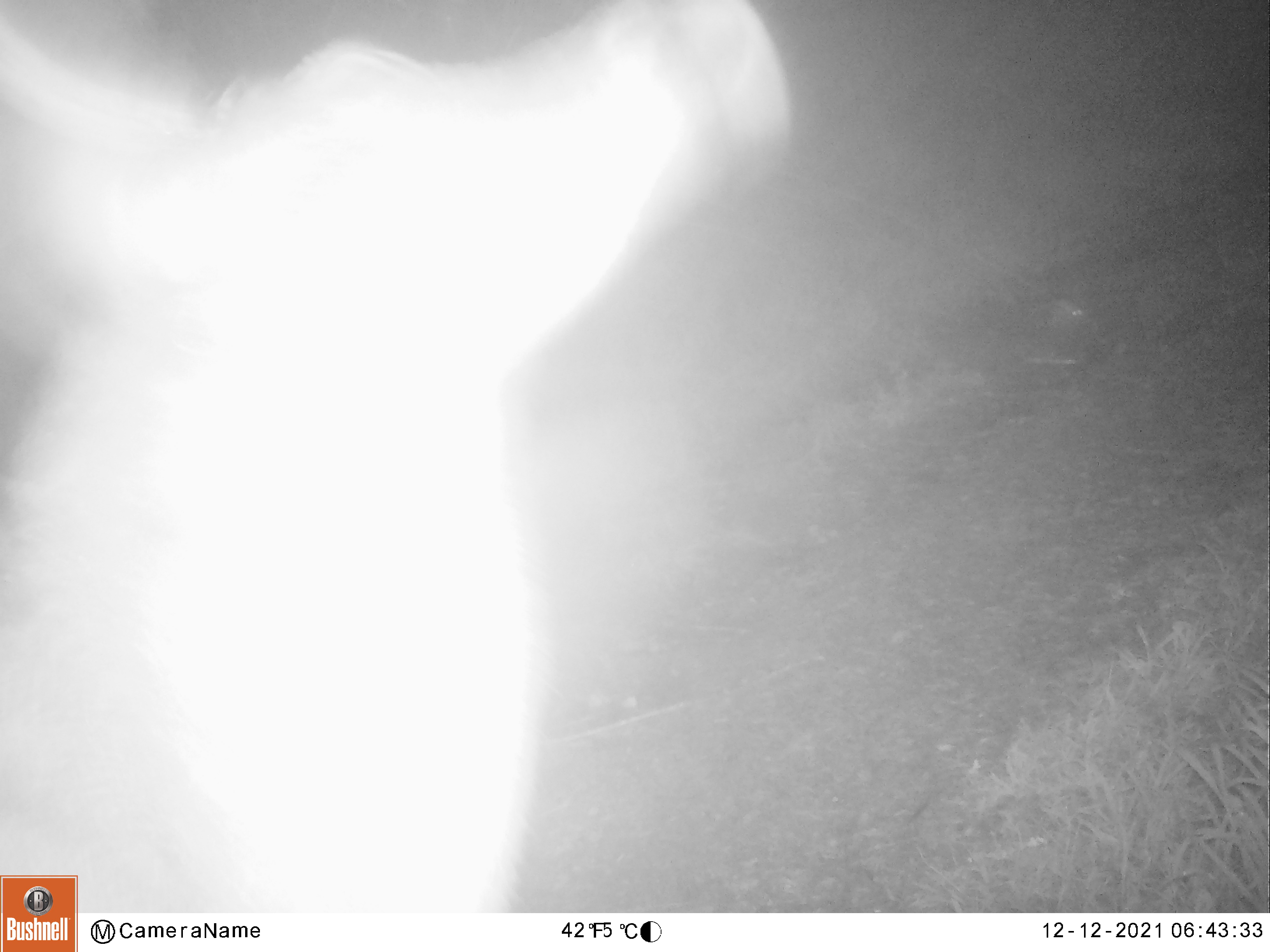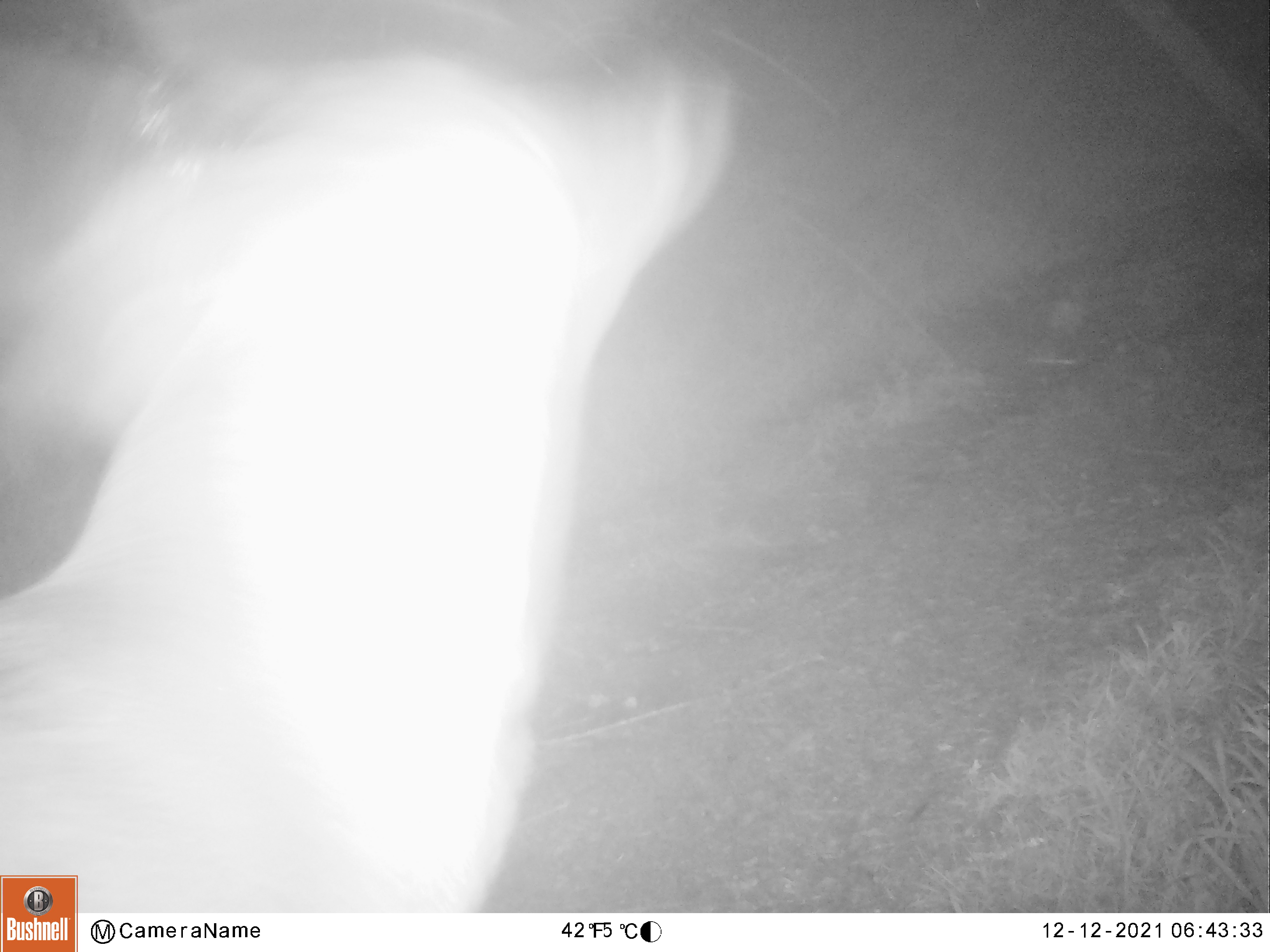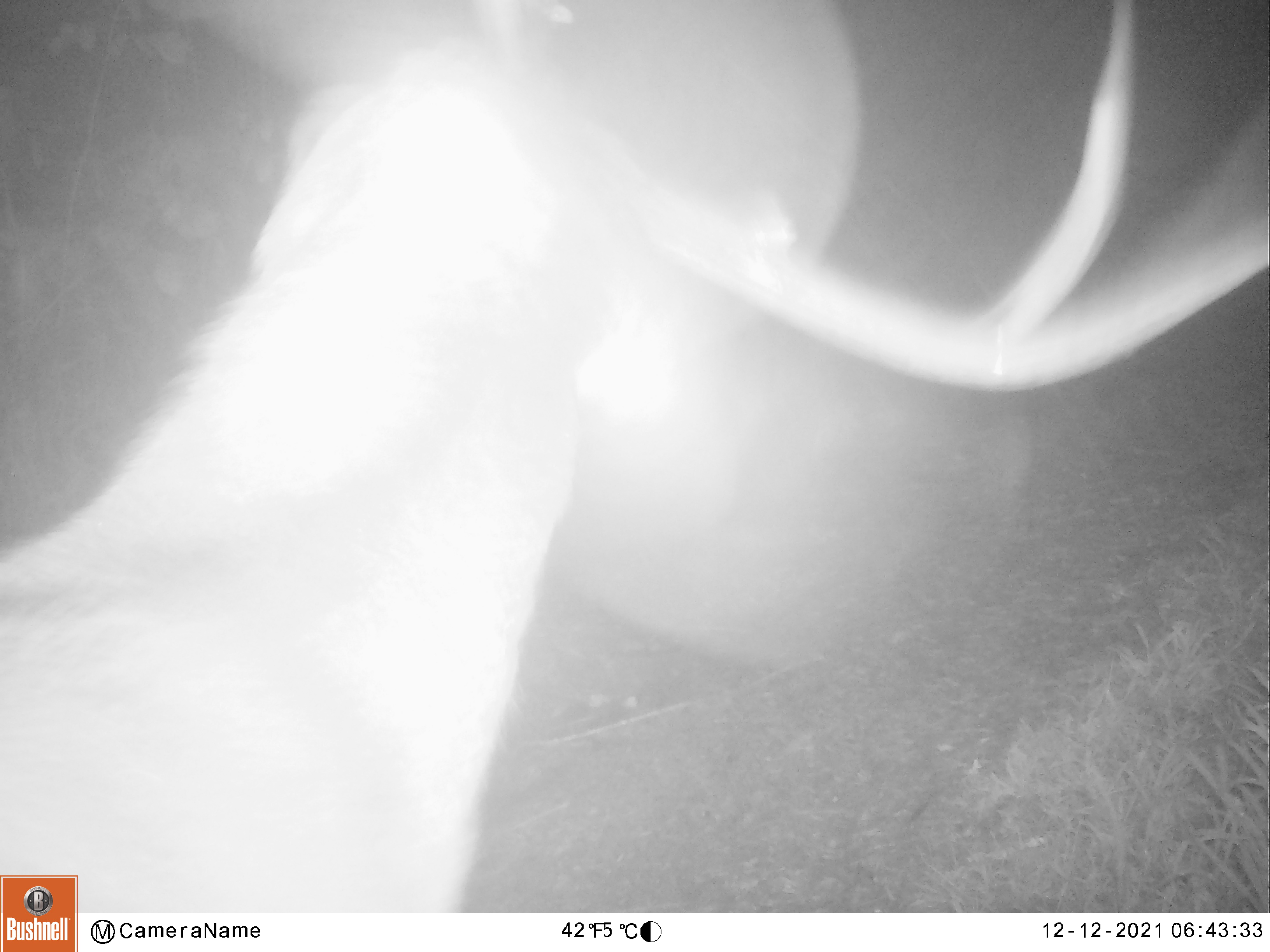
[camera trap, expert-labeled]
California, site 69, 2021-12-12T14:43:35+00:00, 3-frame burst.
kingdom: Animalia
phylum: Chordata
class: Mammalia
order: Artiodactyla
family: Cervidae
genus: Odocoileus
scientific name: Odocoileus hemionus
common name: mule deer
Mule deer (Odocoileus hemionus).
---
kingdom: Animalia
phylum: Chordata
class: Mammalia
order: Artiodactyla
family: Cervidae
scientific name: Cervidae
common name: elk or deer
Elk or deer (Cervidae).